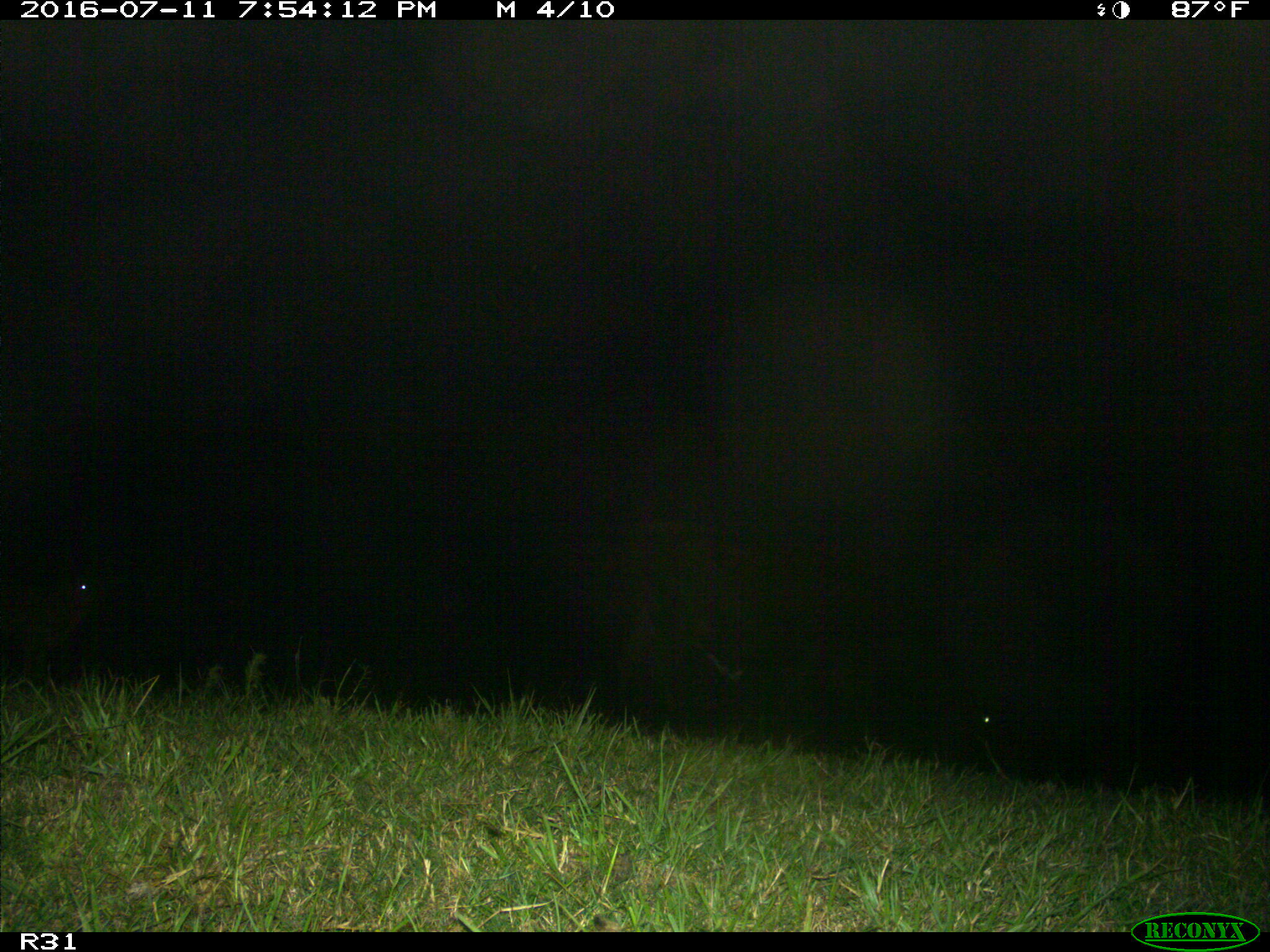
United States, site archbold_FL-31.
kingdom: Animalia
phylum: Chordata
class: Mammalia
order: Artiodactyla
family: Bovidae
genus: Bos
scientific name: Bos taurus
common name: domestic cow